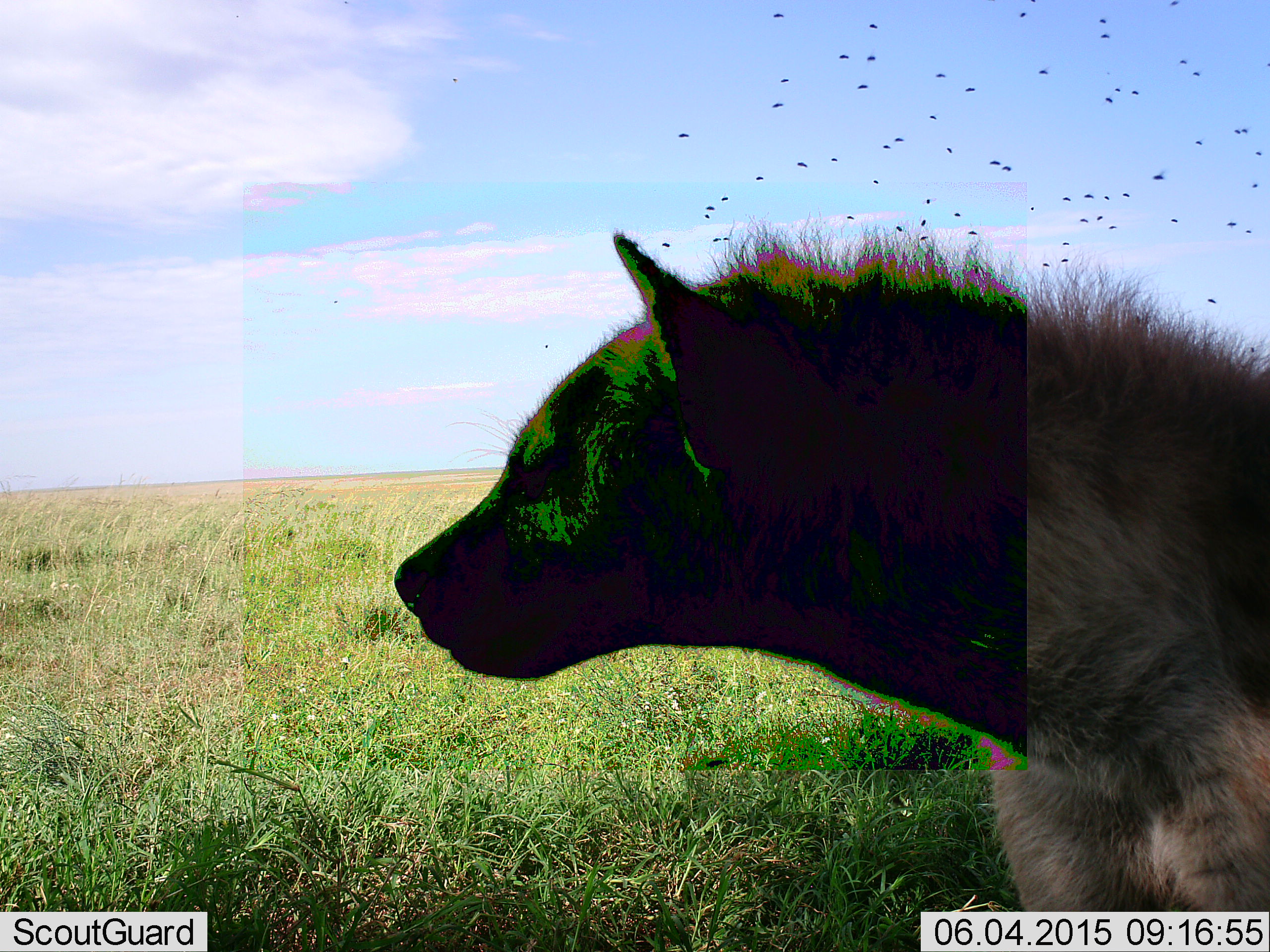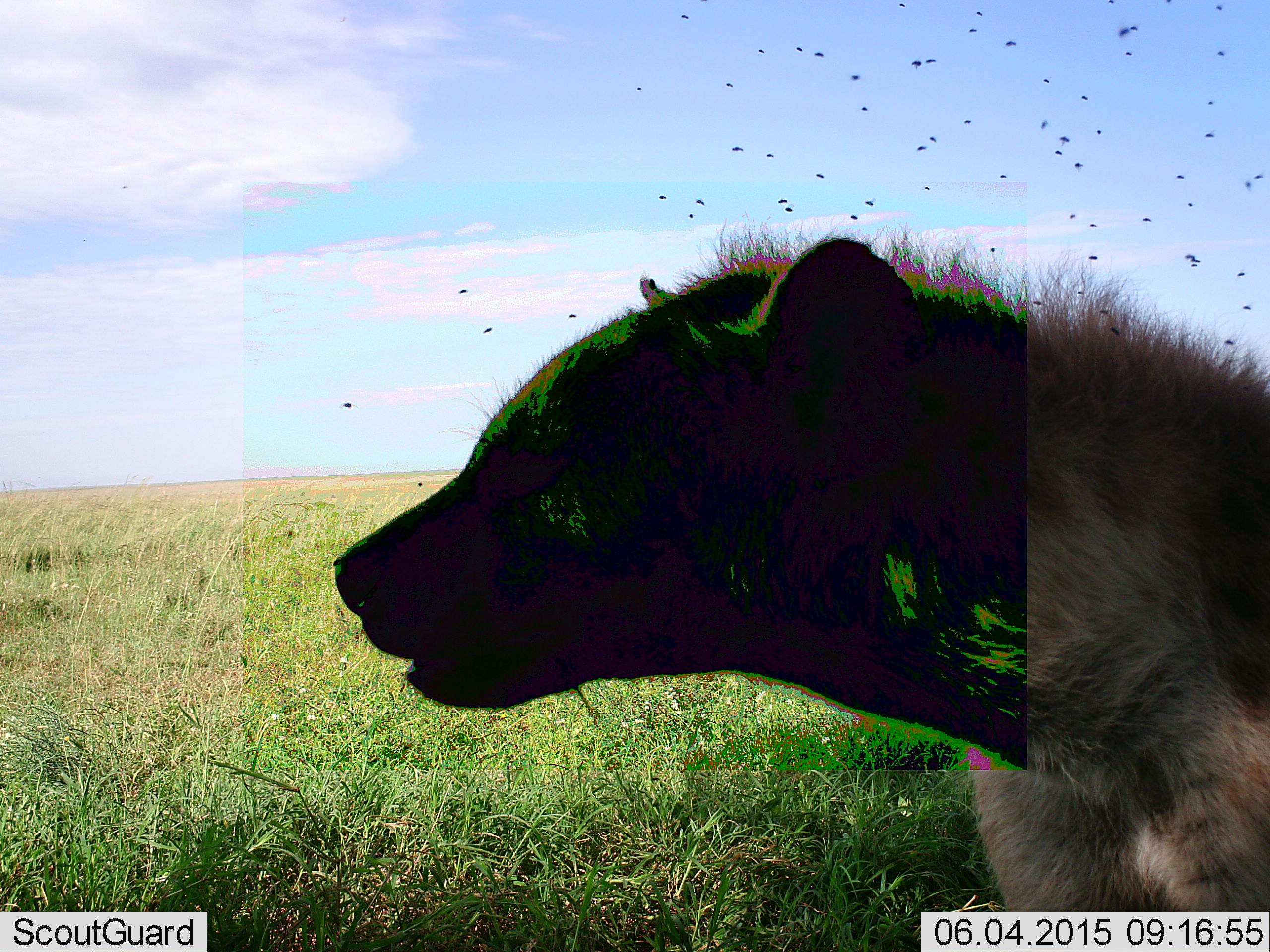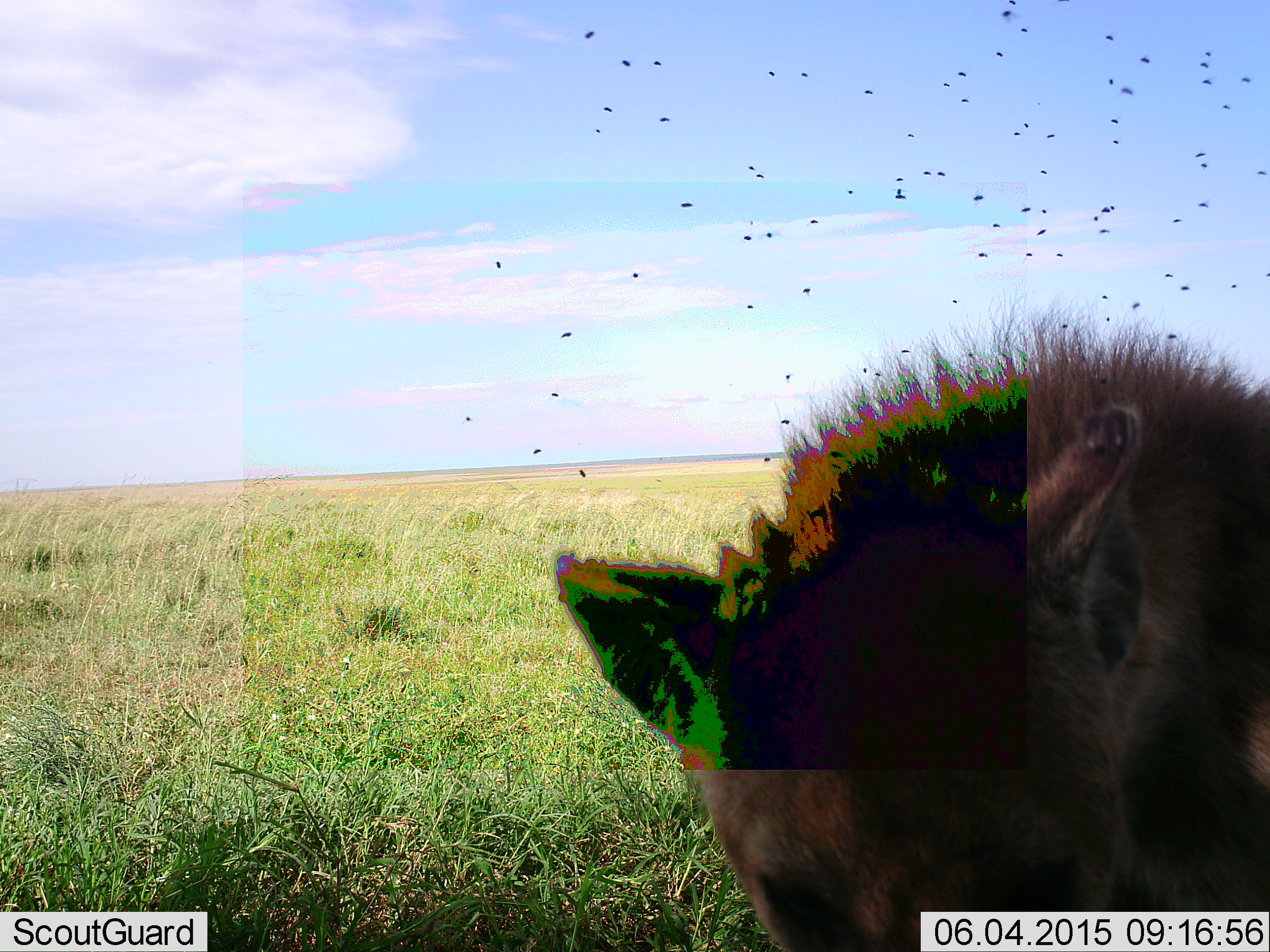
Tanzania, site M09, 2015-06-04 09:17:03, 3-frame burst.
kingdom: Animalia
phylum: Chordata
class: Mammalia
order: Carnivora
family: Hyaenidae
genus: Crocuta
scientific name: Crocuta crocuta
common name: spotted hyena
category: hyenaspotted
Hyenaspotted (spotted hyena) (Crocuta crocuta), count 1. Behavior (volunteer vote fractions): standing 73%, resting 27%, moving 0%, interacting 0%. Young present (vote fraction): 0%. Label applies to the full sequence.